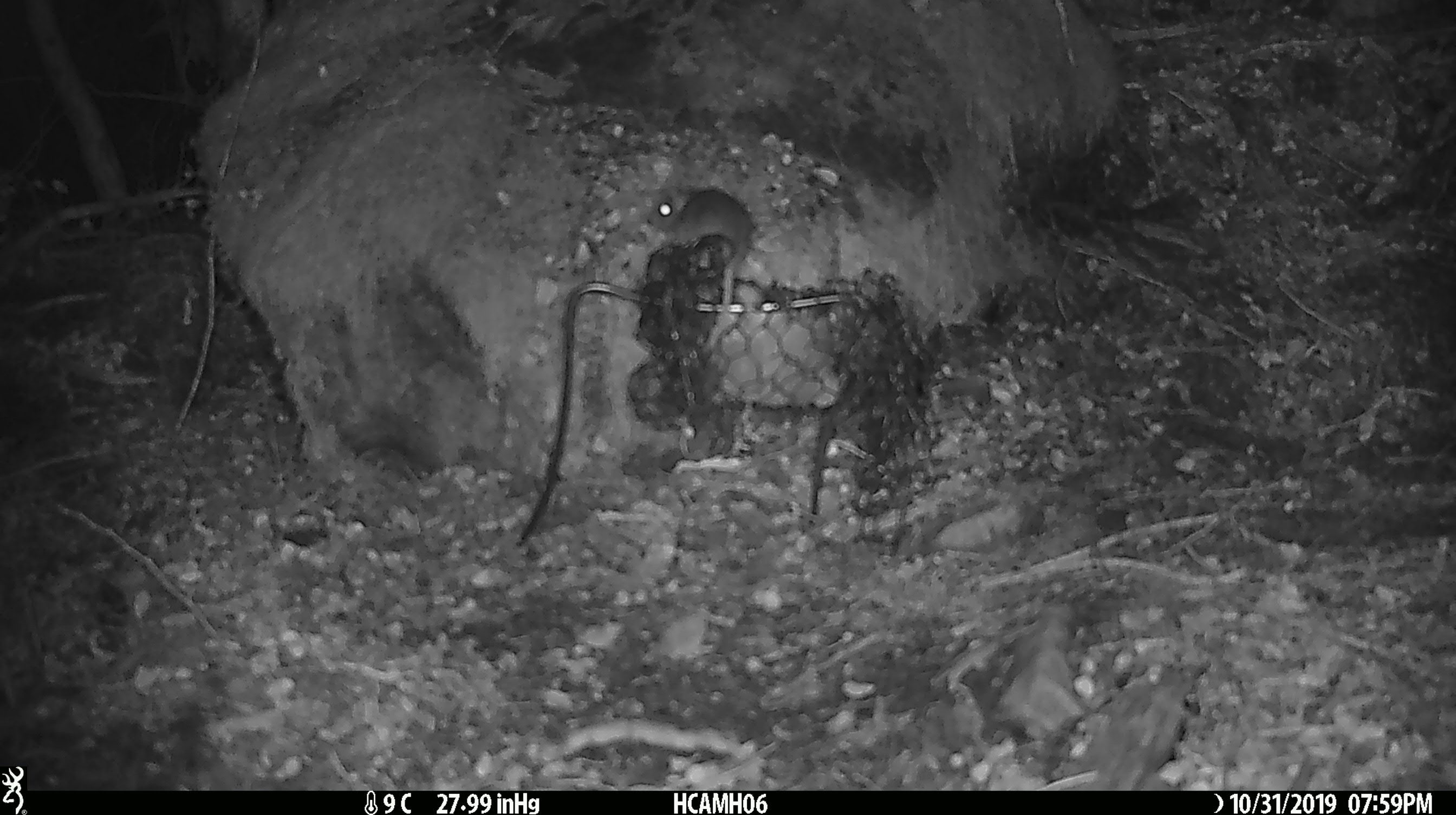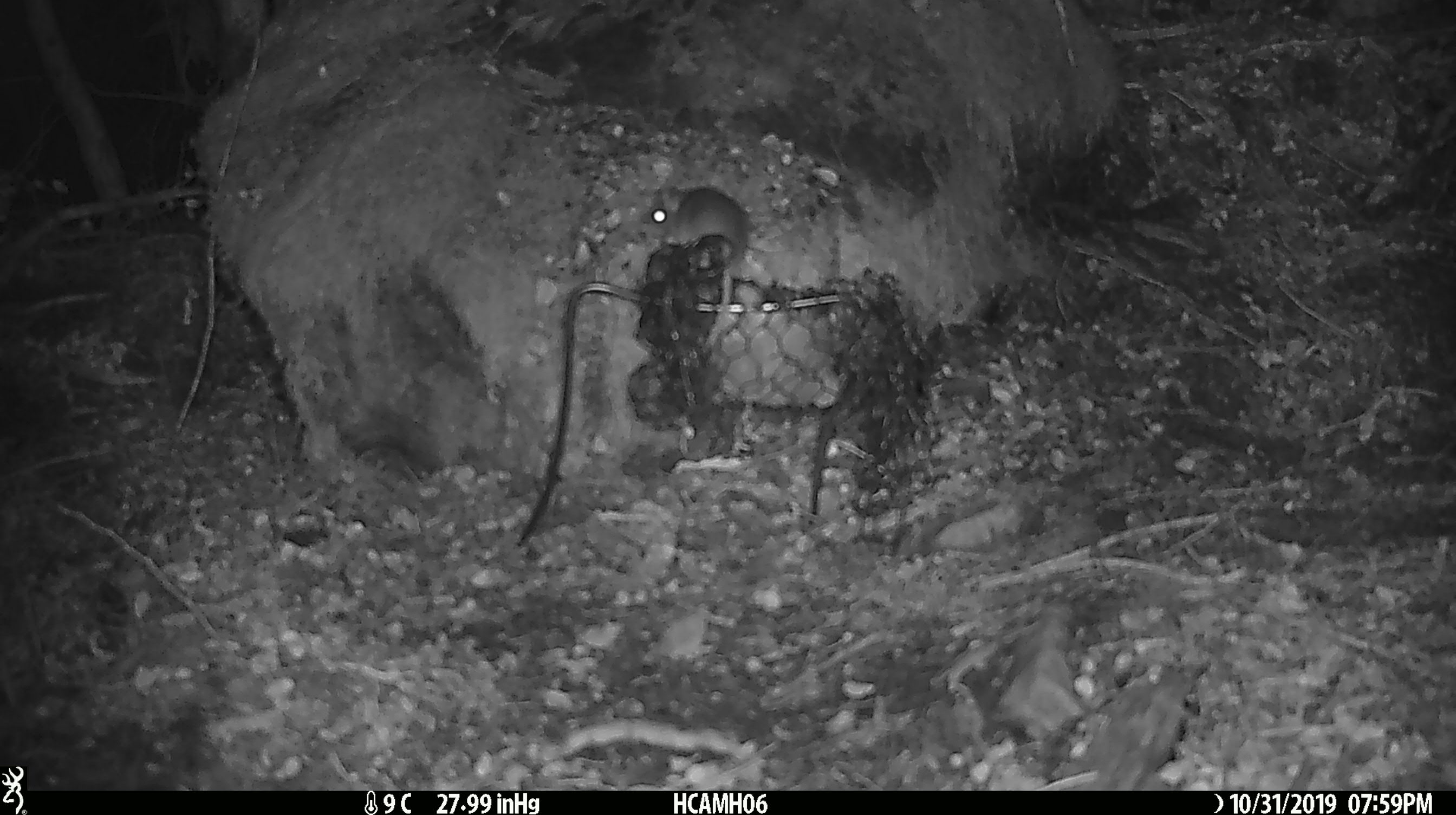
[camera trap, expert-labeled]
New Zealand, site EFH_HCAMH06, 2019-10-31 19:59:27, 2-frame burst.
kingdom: Animalia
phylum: Chordata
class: Mammalia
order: Rodentia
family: Muridae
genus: Mus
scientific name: Mus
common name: mouse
Mouse (Mus).